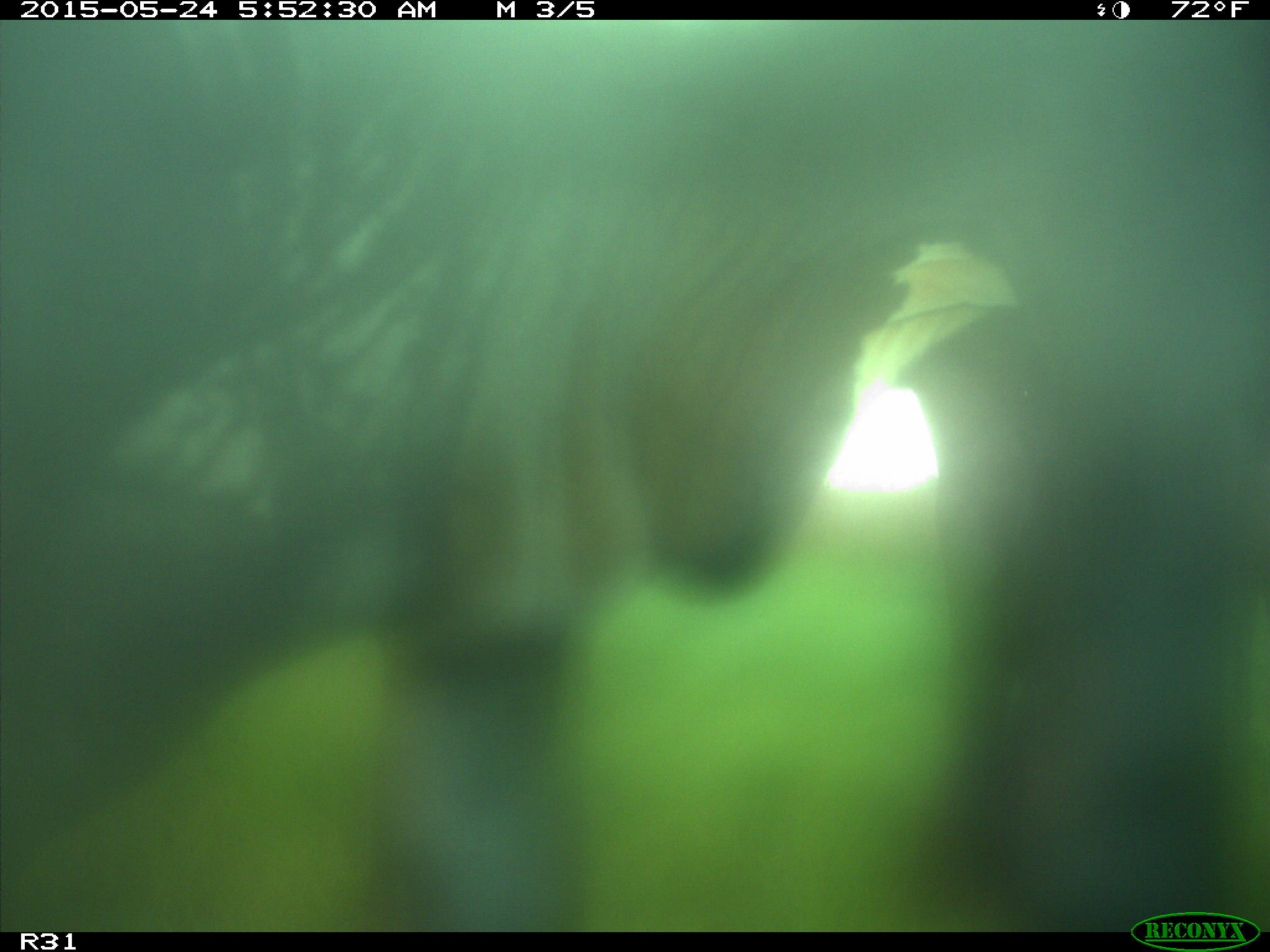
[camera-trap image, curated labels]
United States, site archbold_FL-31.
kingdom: Animalia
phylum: Chordata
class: Mammalia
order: Artiodactyla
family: Bovidae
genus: Bos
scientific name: Bos taurus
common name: domestic cow